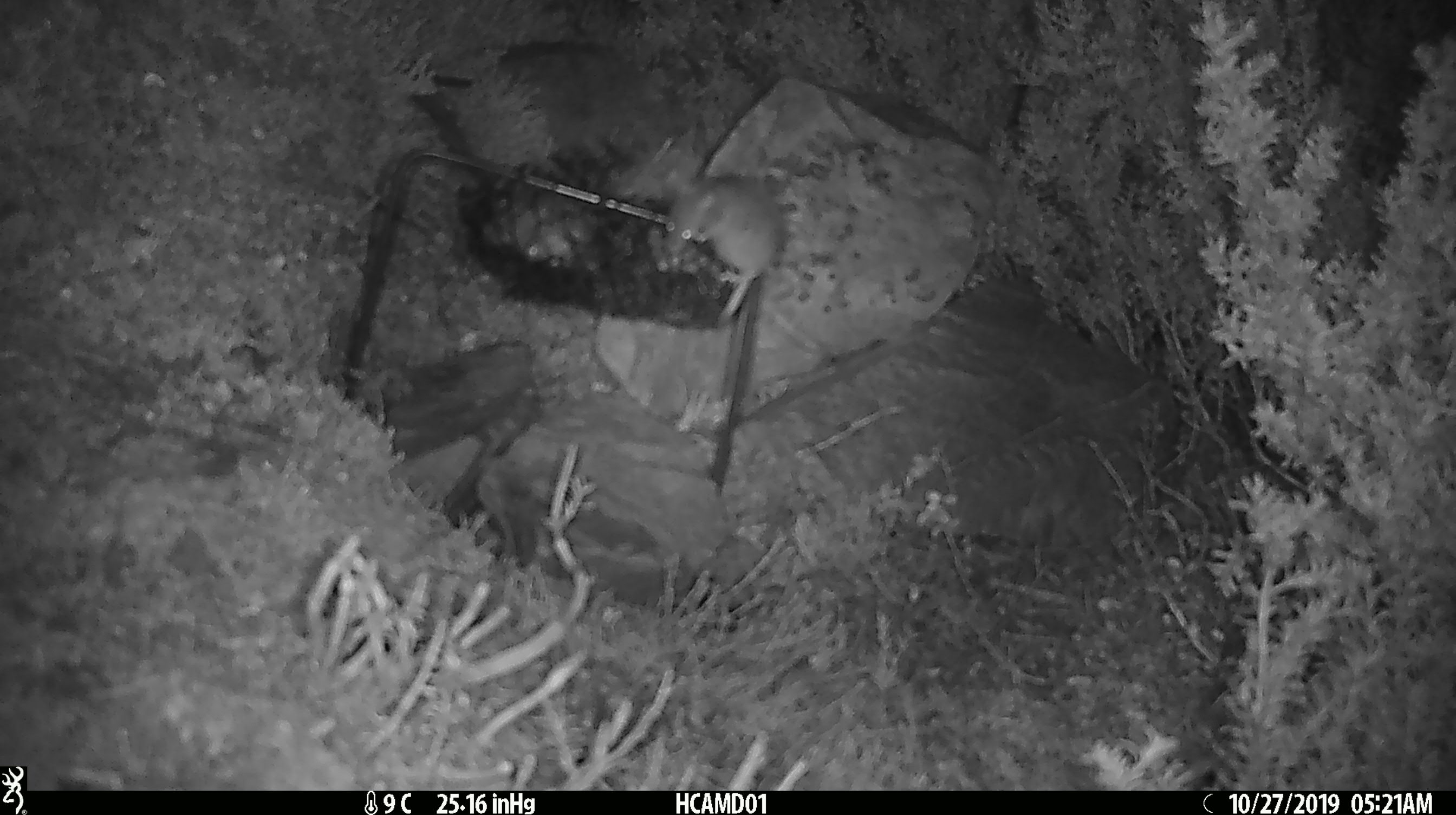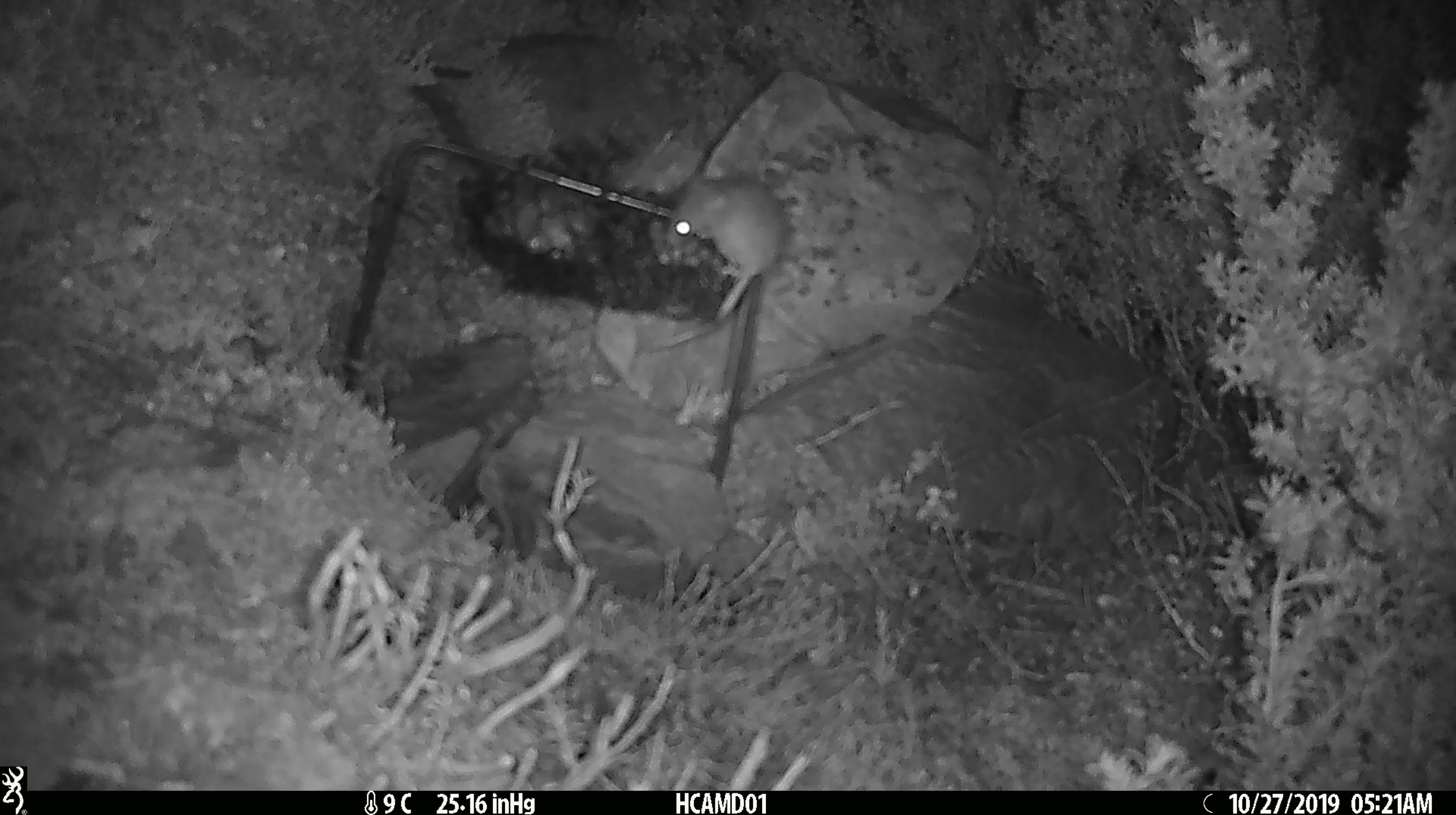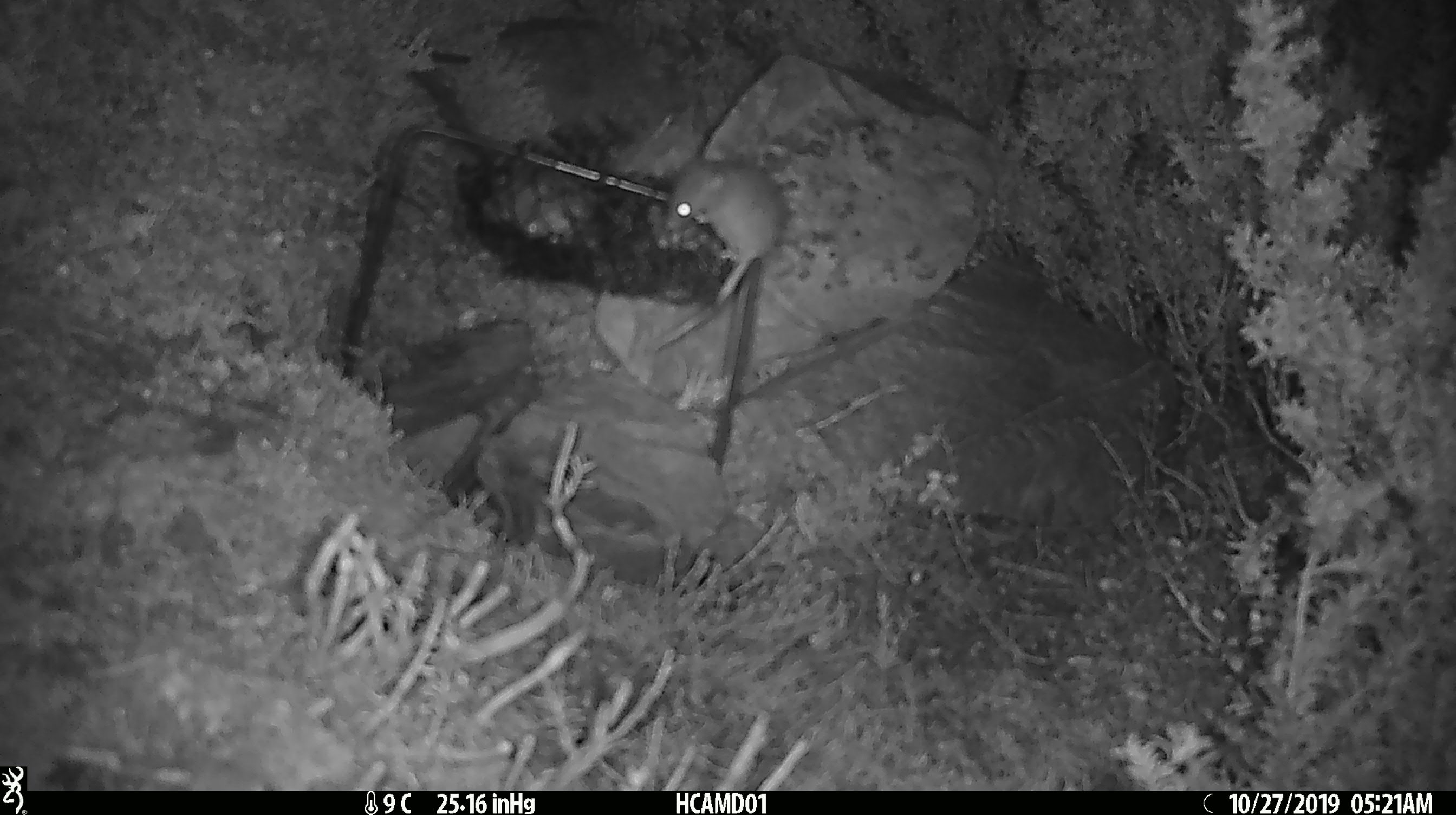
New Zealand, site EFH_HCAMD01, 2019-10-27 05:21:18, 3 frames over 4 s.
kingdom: Animalia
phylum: Chordata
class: Mammalia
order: Rodentia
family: Muridae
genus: Mus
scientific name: Mus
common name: mouse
Mouse (Mus).